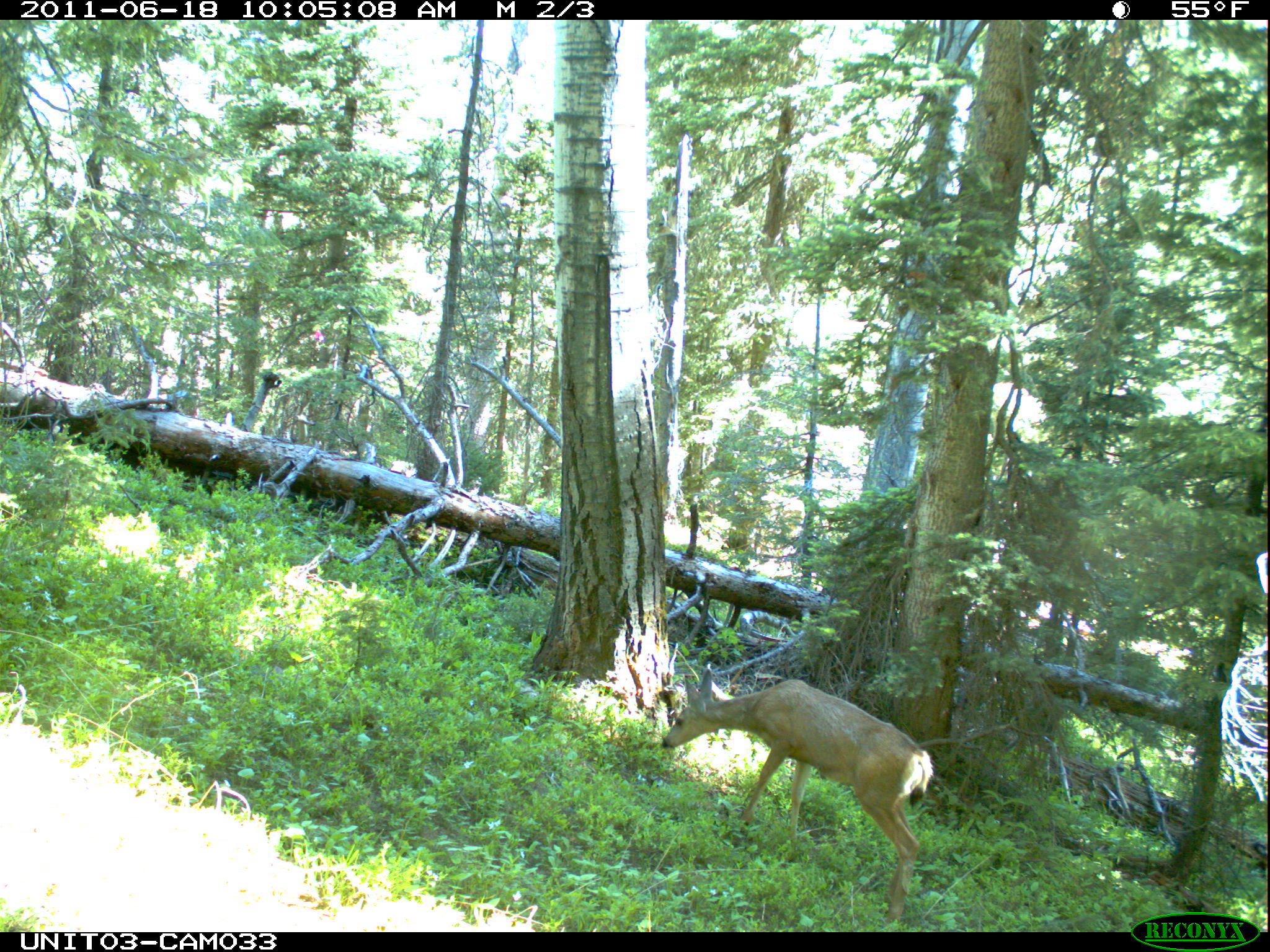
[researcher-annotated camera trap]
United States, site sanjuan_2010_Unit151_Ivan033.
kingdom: Animalia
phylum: Chordata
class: Mammalia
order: Artiodactyla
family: Cervidae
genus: Odocoileus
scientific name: Odocoileus hemionus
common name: mule deer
Odocoileus hemionus (mule deer).